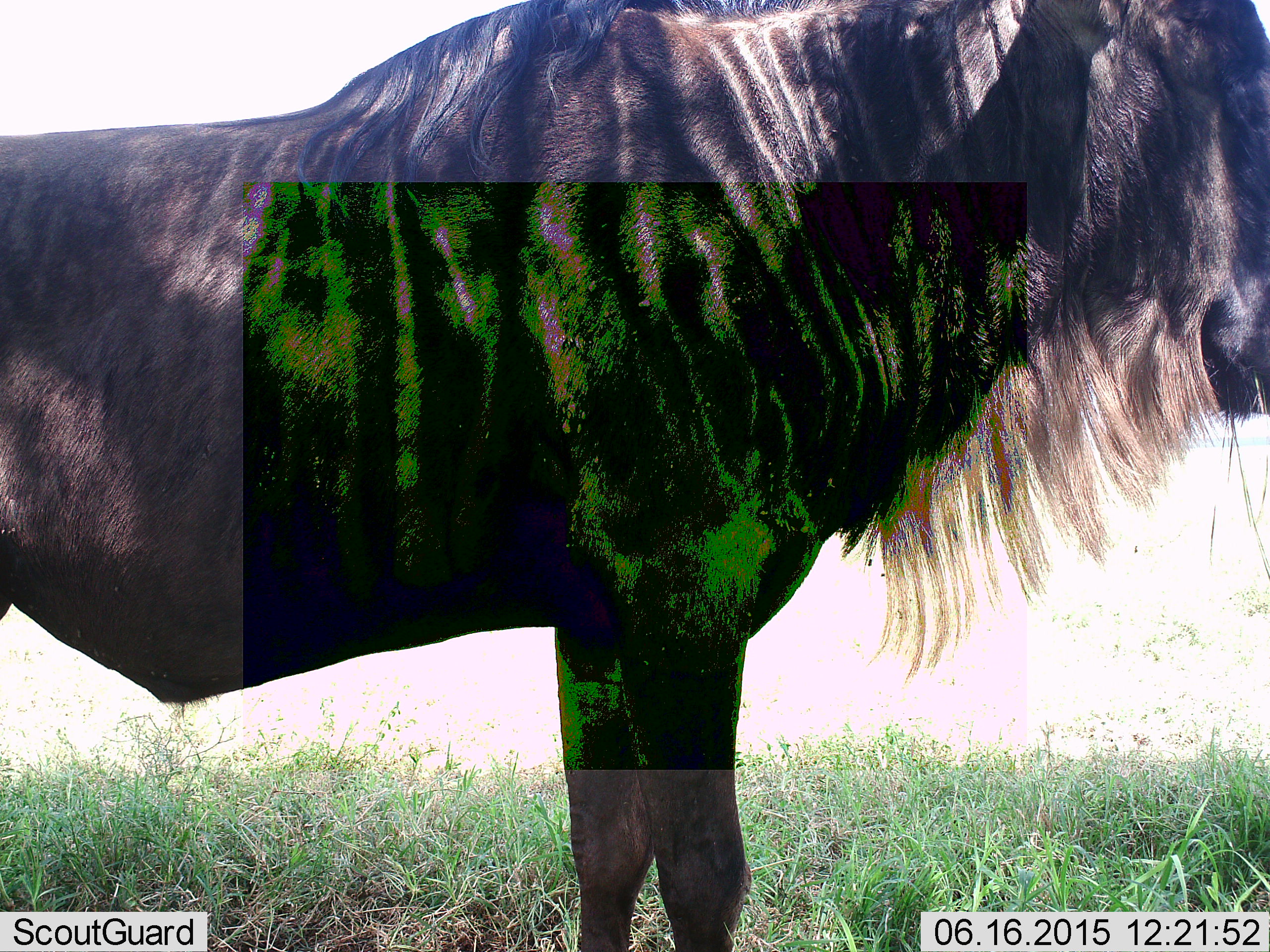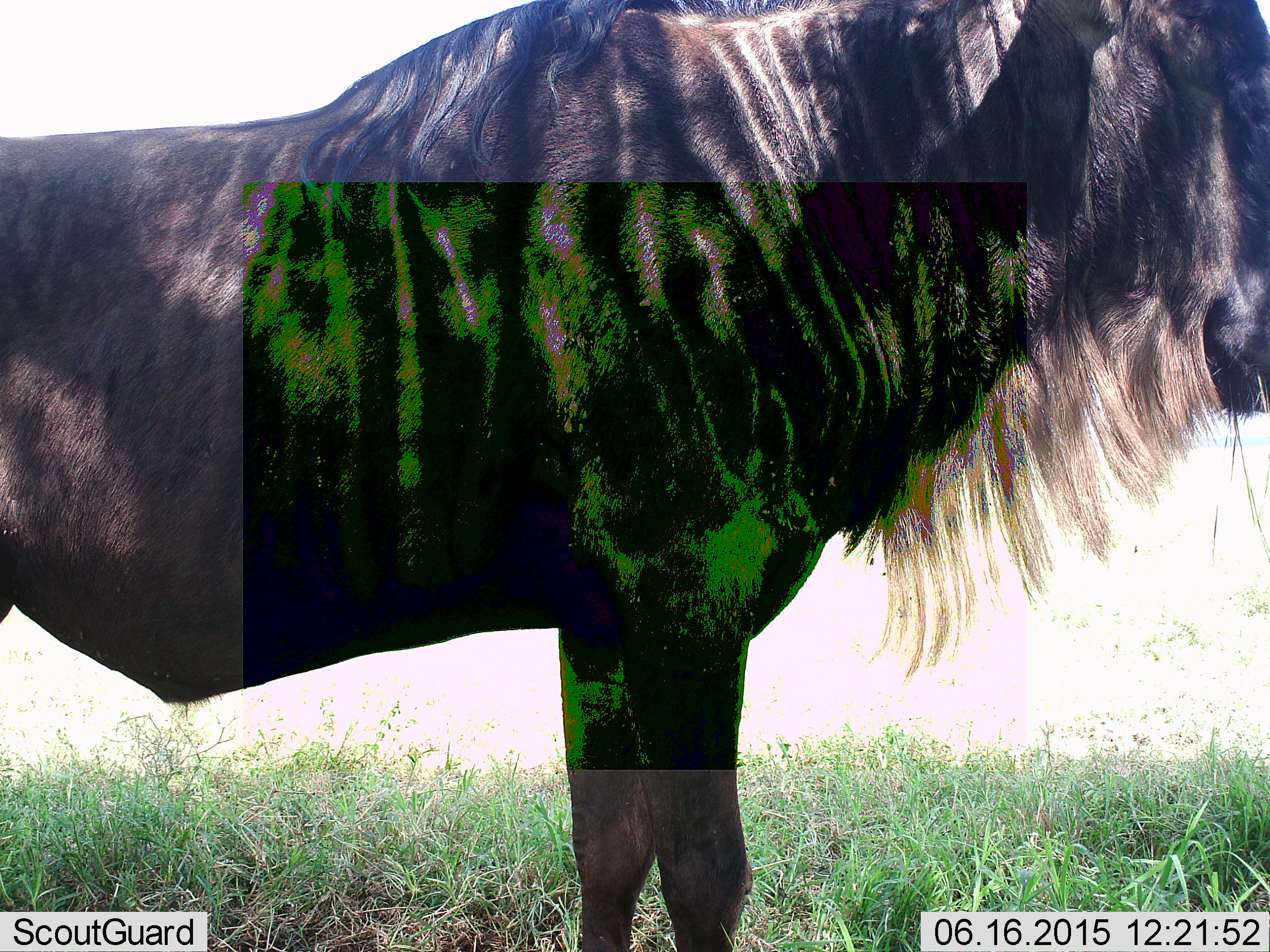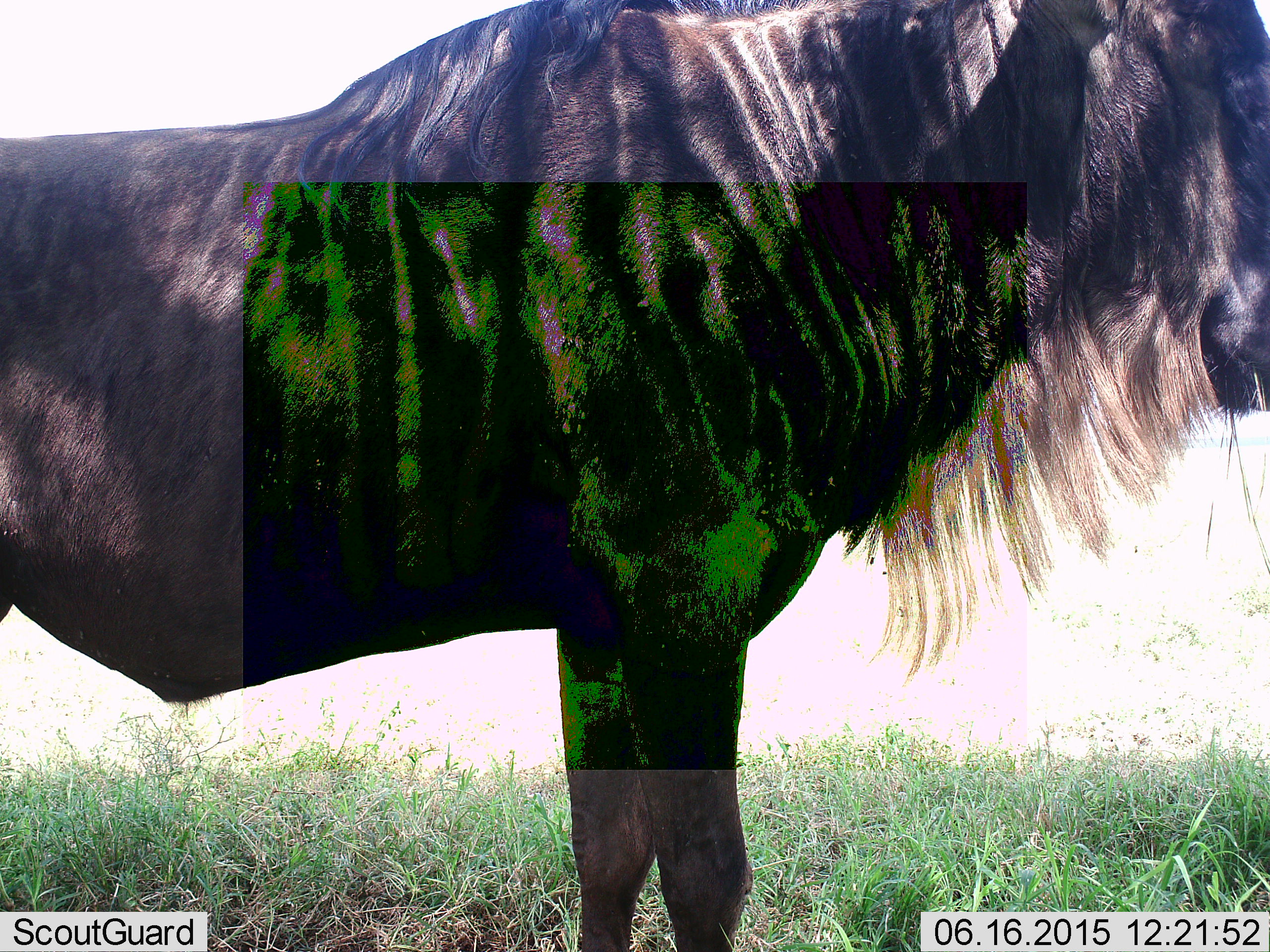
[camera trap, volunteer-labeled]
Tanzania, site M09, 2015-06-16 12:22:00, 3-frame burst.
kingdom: Animalia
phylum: Chordata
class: Mammalia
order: Artiodactyla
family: Bovidae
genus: Connochaetes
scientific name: Connochaetes taurinus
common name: blue wildebeest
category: wildebeest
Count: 1.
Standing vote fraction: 100%.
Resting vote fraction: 0%.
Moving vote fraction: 0%.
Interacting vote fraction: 0%.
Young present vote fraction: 0%.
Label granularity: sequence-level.